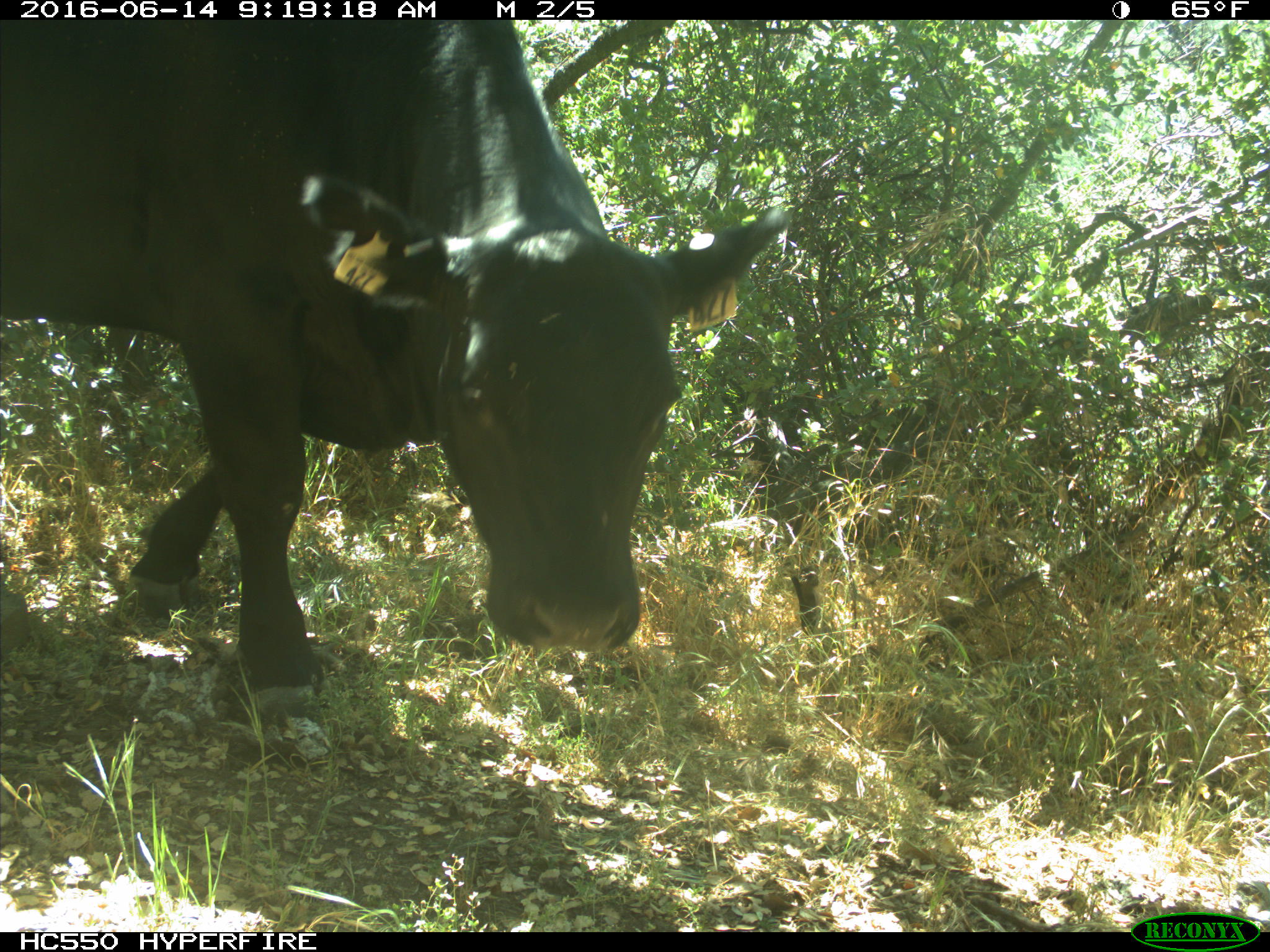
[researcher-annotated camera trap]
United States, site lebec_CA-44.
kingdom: Animalia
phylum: Chordata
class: Mammalia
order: Artiodactyla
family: Bovidae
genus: Bos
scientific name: Bos taurus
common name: domestic cow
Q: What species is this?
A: Bos taurus (domestic cow).